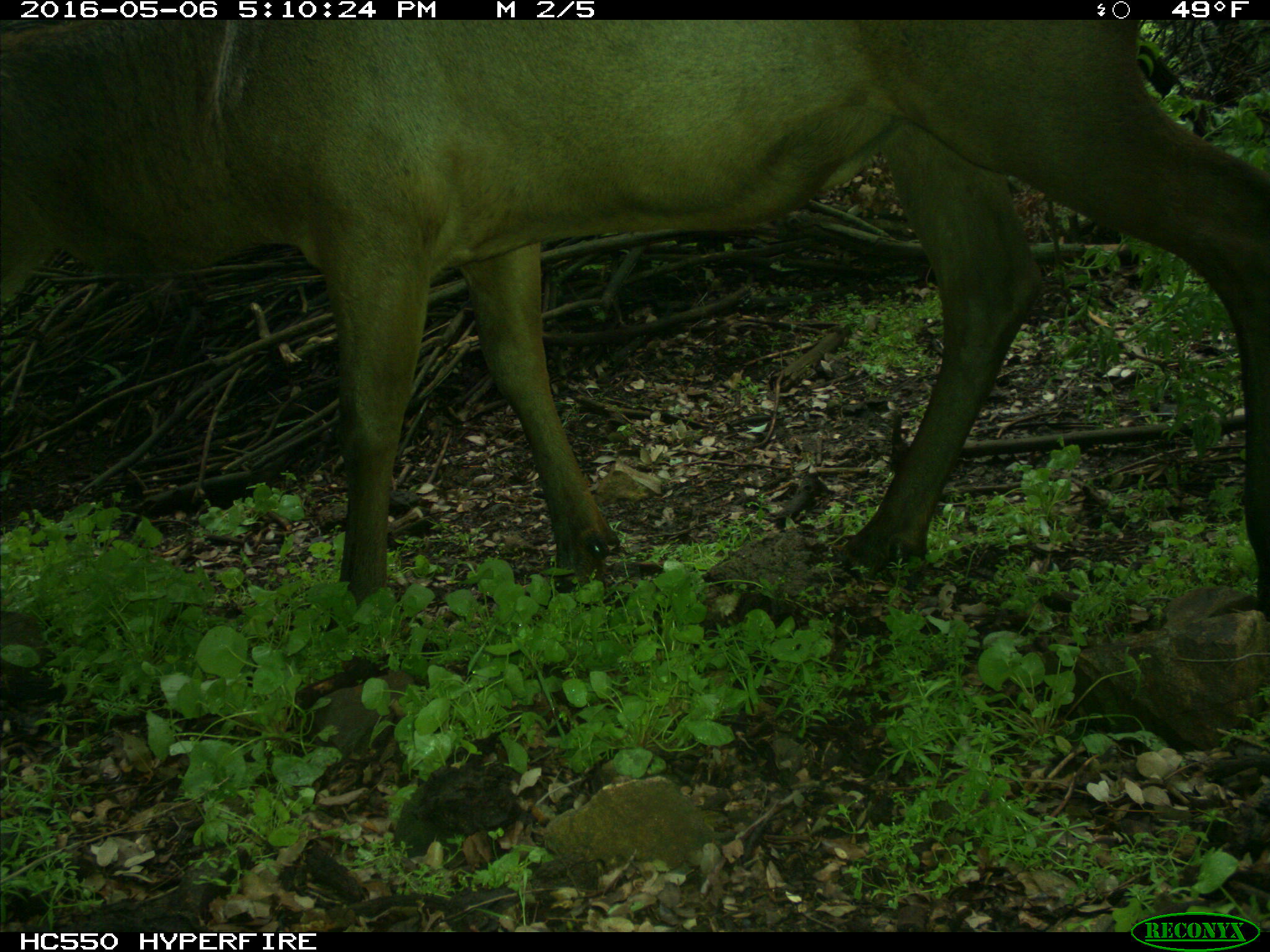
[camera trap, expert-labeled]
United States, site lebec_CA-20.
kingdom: Animalia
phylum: Chordata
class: Mammalia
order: Artiodactyla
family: Cervidae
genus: Cervus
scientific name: Cervus canadensis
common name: elk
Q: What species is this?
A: Cervus canadensis (elk).